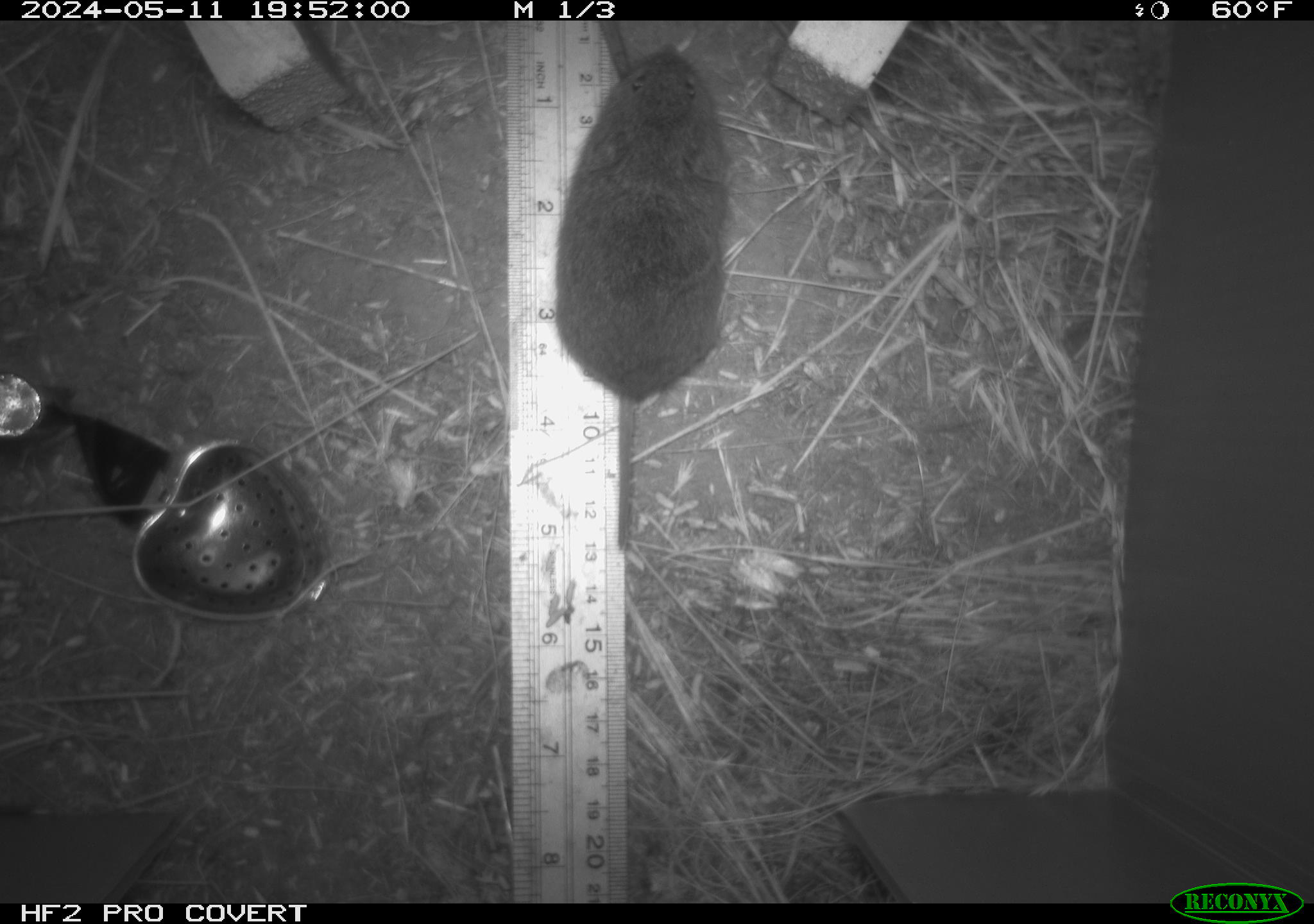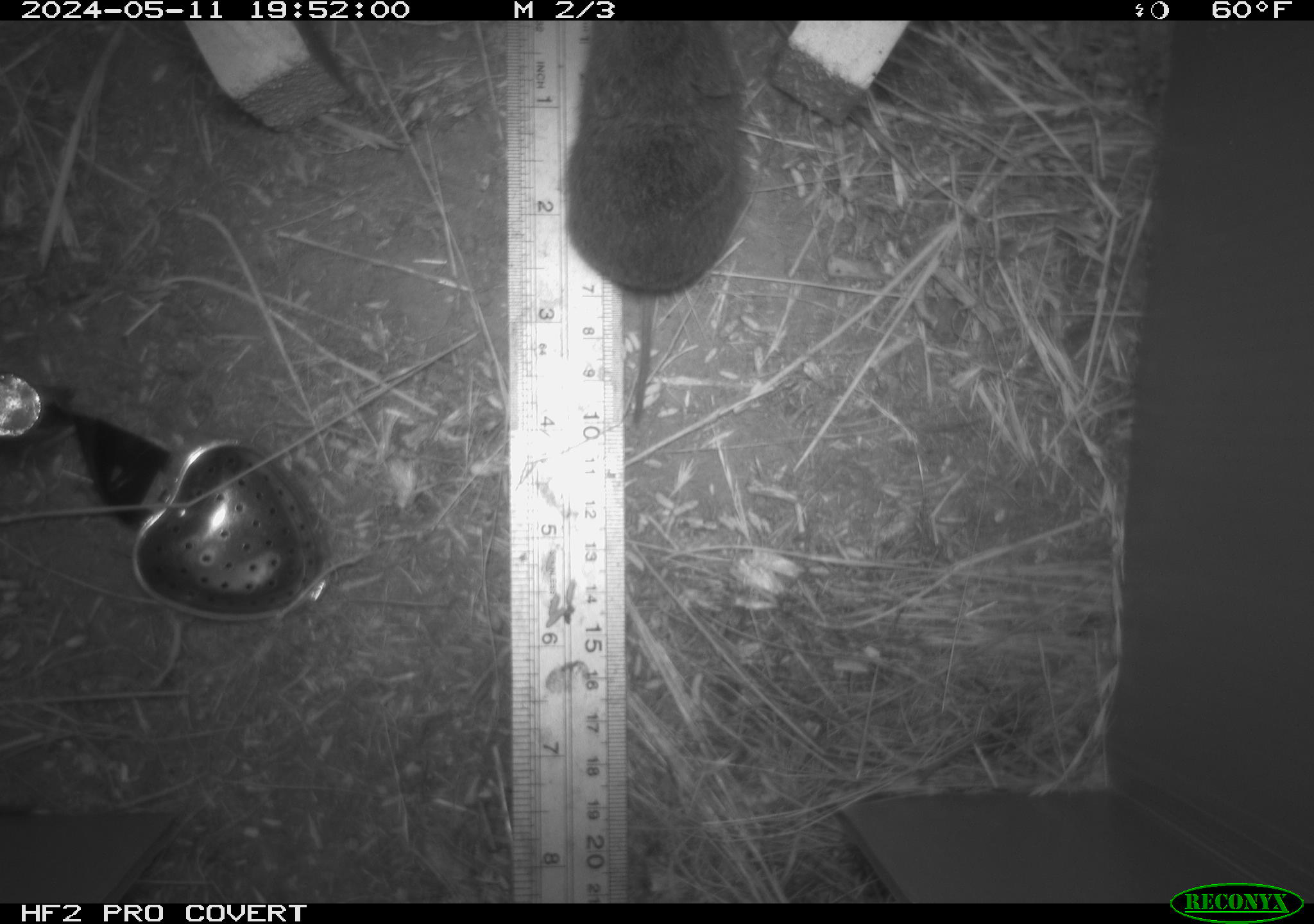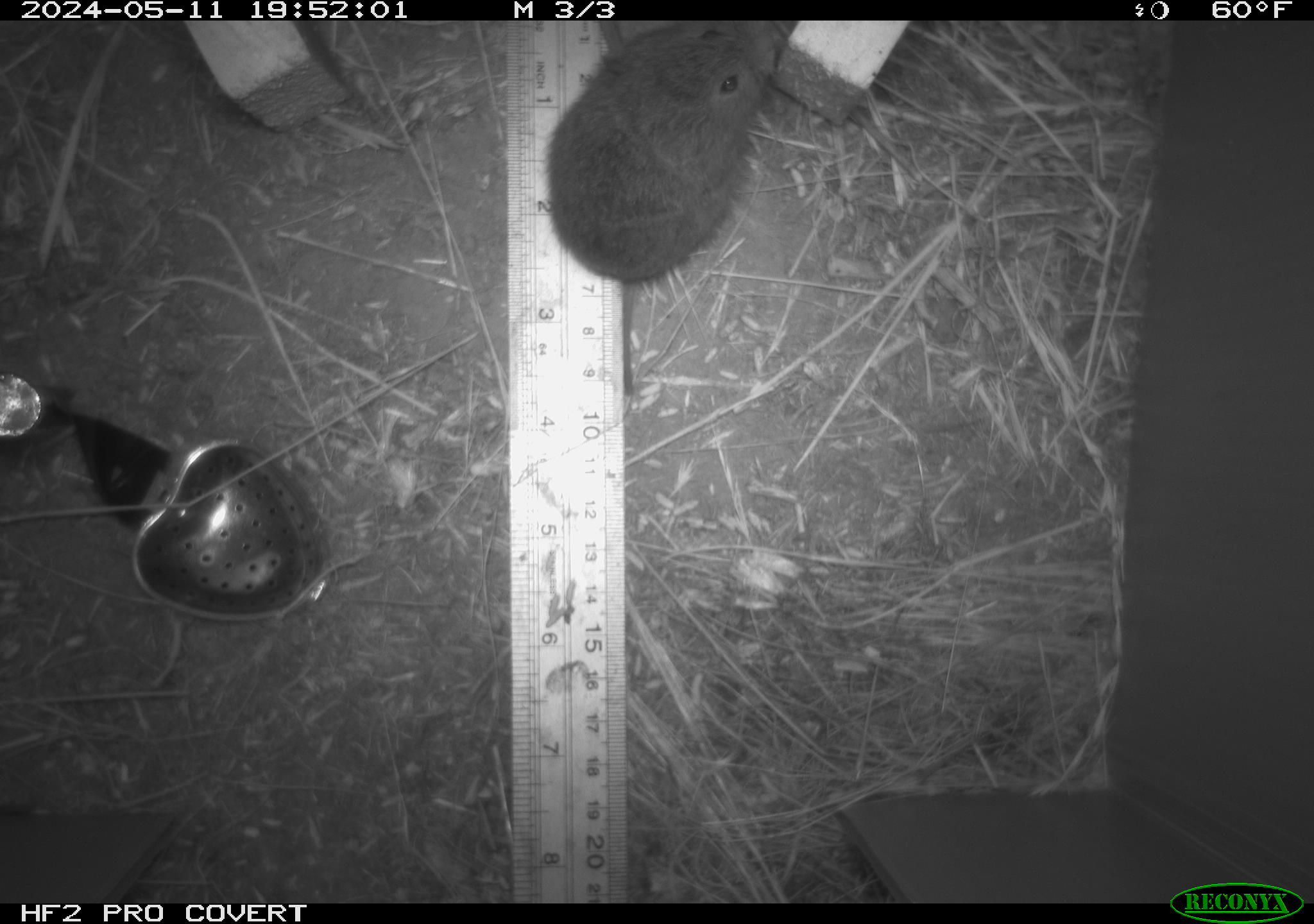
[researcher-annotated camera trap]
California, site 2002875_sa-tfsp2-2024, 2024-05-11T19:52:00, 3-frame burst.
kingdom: Animalia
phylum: Chordata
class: Mammalia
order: Rodentia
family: Cricetidae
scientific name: Arvicolinae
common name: voles, lemmings, and muskrats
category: arvicolinae subfamily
Arvicolinae subfamily (voles, lemmings, and muskrats) (Arvicolinae).